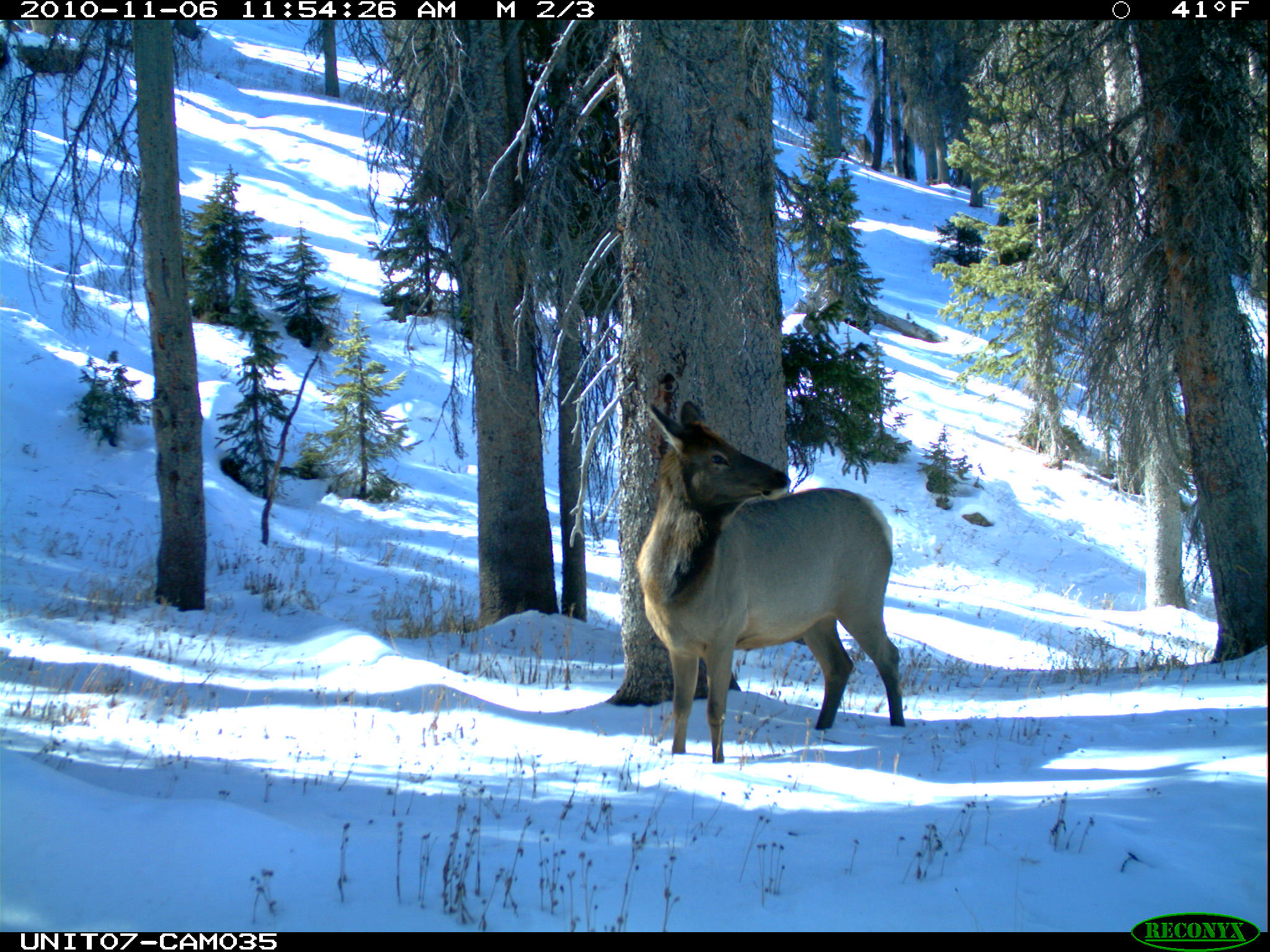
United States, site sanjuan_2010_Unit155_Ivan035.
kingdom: Animalia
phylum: Chordata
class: Mammalia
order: Artiodactyla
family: Cervidae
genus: Cervus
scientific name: Cervus elaphus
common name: red deer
Cervus elaphus (red deer).